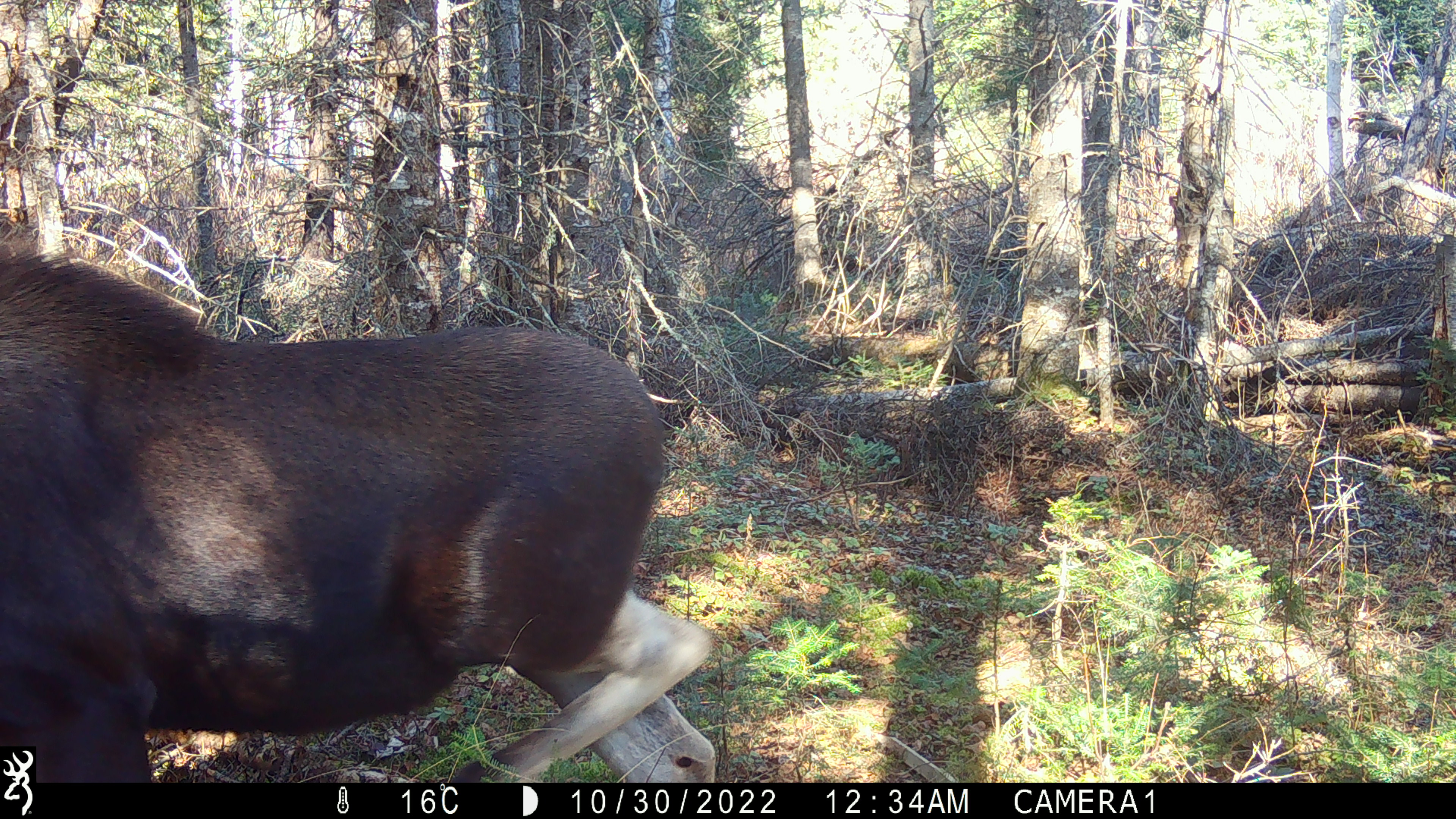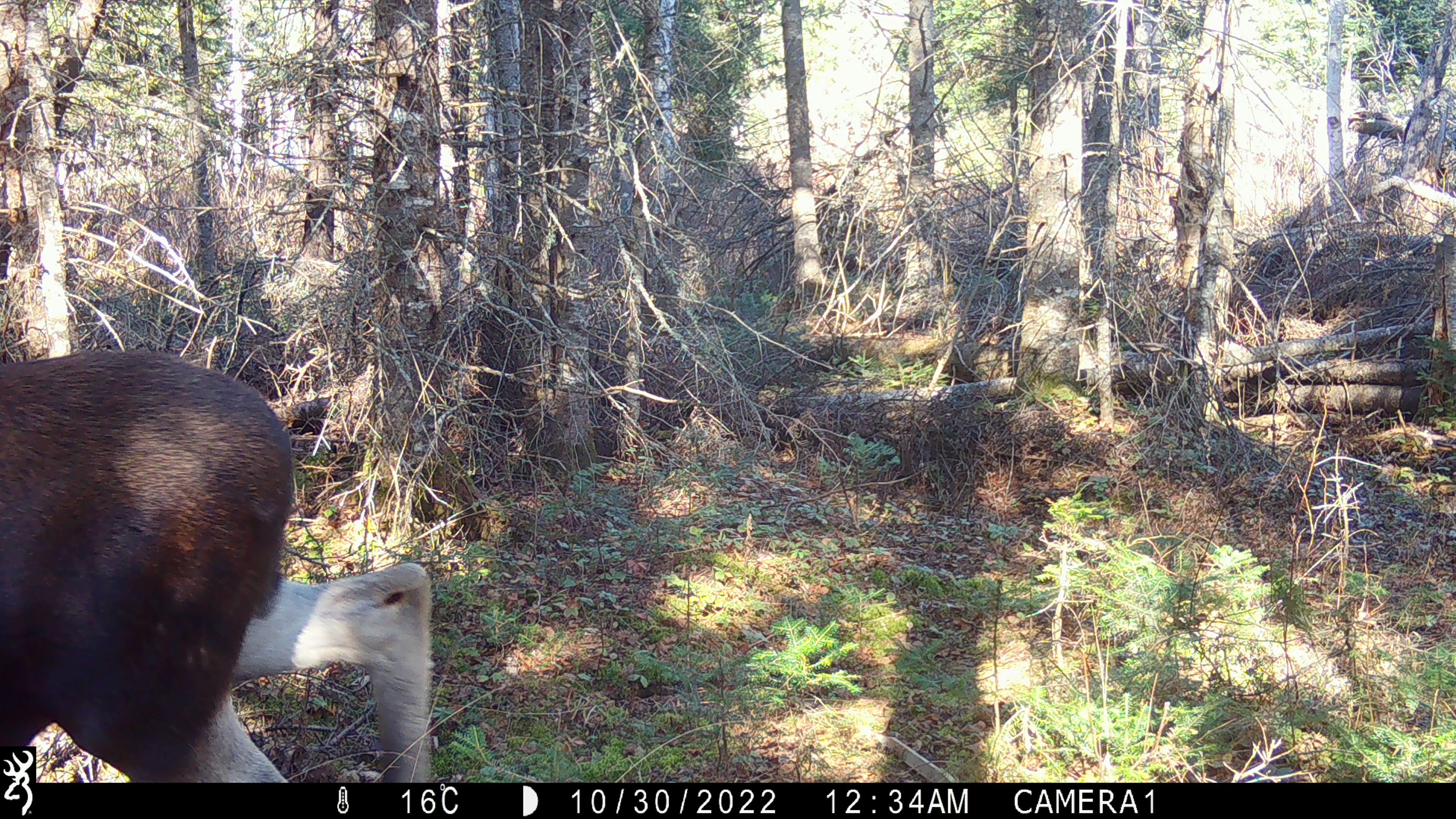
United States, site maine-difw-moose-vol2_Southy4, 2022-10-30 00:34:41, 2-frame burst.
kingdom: Animalia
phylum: Chordata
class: Mammalia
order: Artiodactyla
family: Cervidae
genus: Alces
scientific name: Alces alces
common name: moose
Moose (Alces alces).